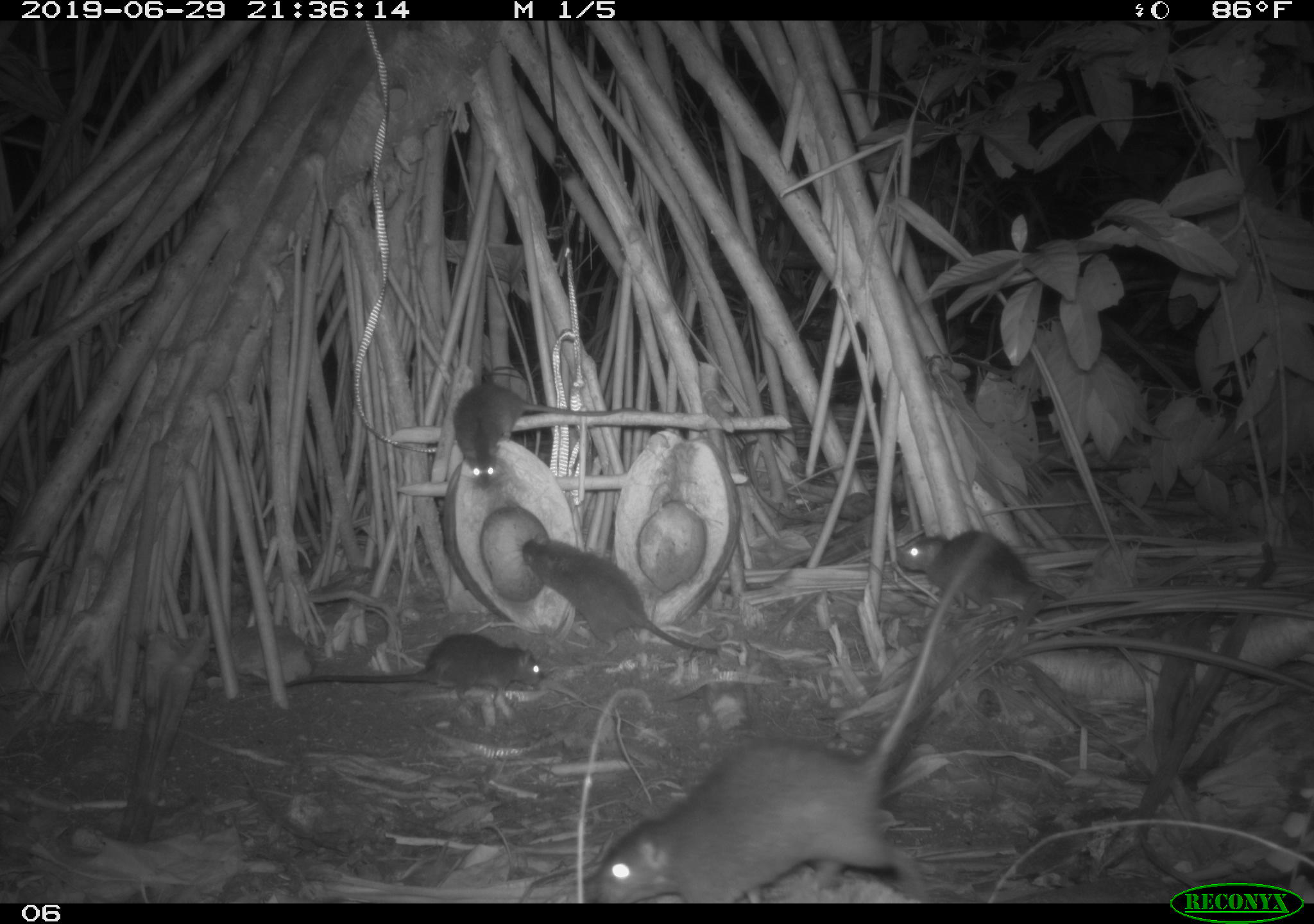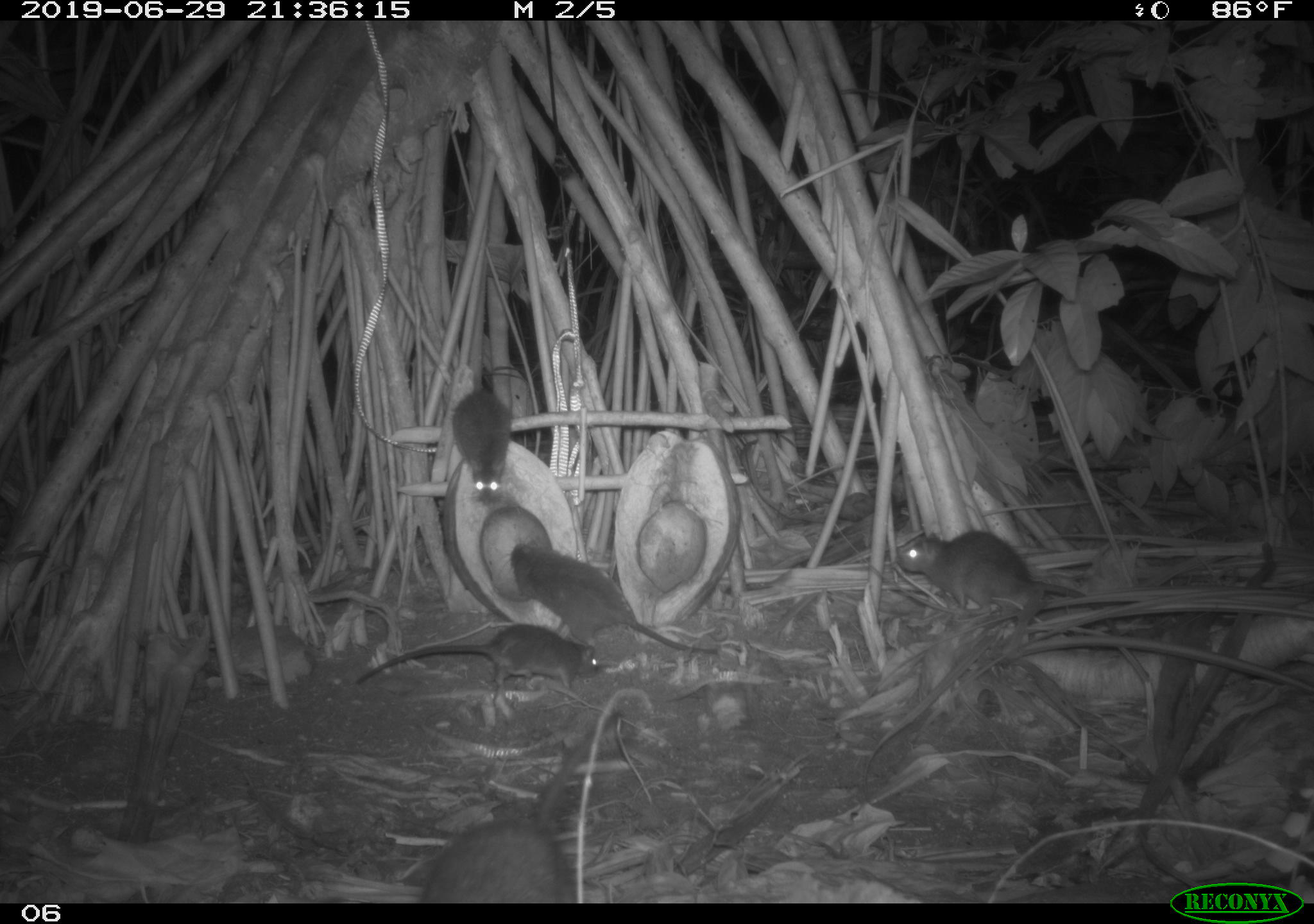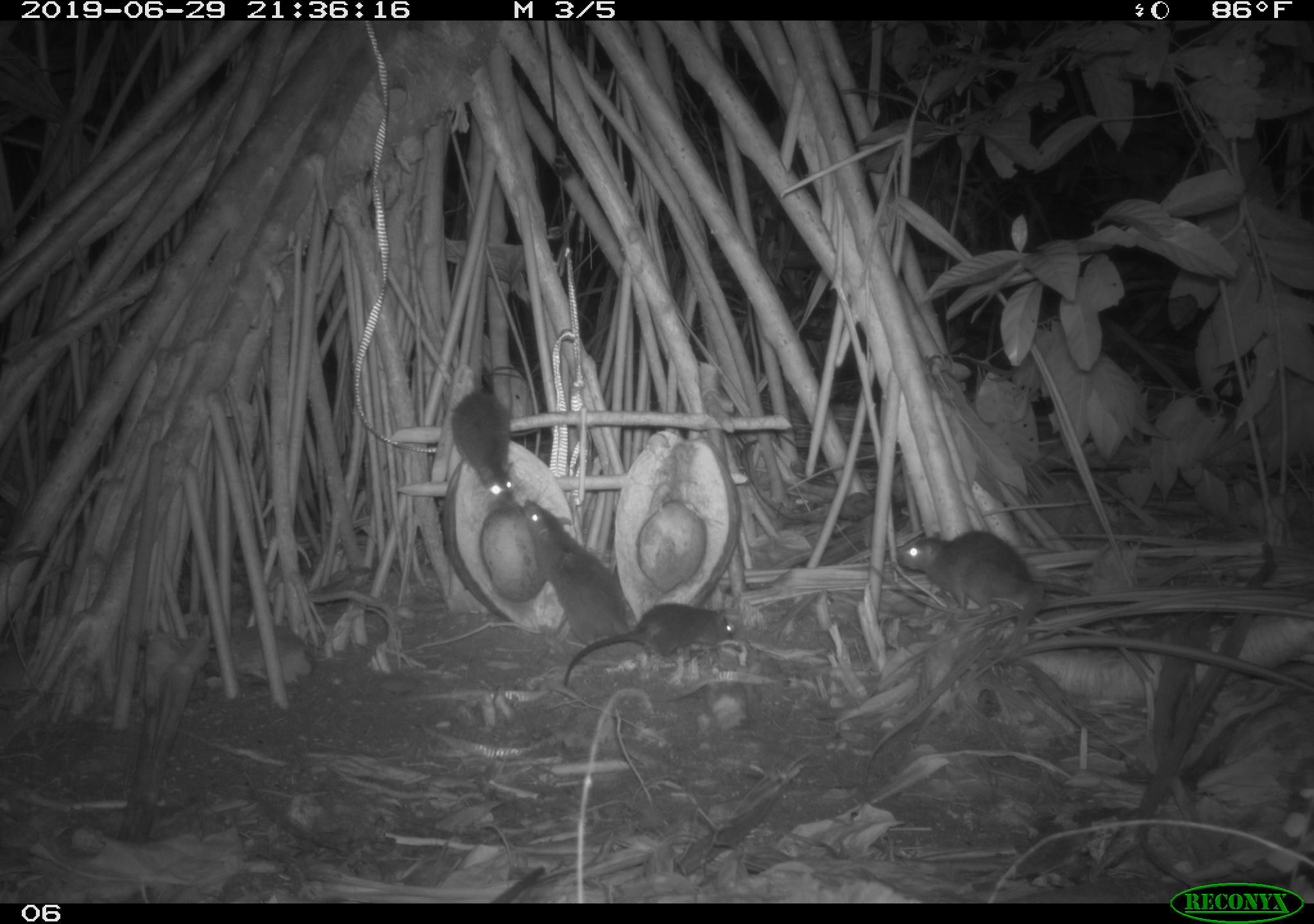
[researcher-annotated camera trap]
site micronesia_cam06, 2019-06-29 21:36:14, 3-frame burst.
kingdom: Animalia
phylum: Chordata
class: Mammalia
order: Rodentia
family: Muridae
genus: Rattus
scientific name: Rattus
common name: rat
Rat (Rattus).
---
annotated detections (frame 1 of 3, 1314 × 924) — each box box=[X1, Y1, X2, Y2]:
rat: box=[587, 531, 995, 902]; box=[511, 534, 728, 669]; box=[444, 374, 653, 492]; box=[269, 623, 554, 702]; box=[894, 522, 1087, 617]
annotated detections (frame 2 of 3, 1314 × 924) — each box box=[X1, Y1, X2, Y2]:
rat: box=[425, 708, 629, 900]; box=[507, 538, 720, 664]; box=[351, 616, 604, 701]; box=[893, 524, 1093, 607]; box=[446, 385, 522, 511]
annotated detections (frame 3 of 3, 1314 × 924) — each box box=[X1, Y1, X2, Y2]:
rat: box=[520, 498, 633, 653]; box=[895, 527, 1089, 613]; box=[556, 603, 738, 689]; box=[444, 385, 524, 513]